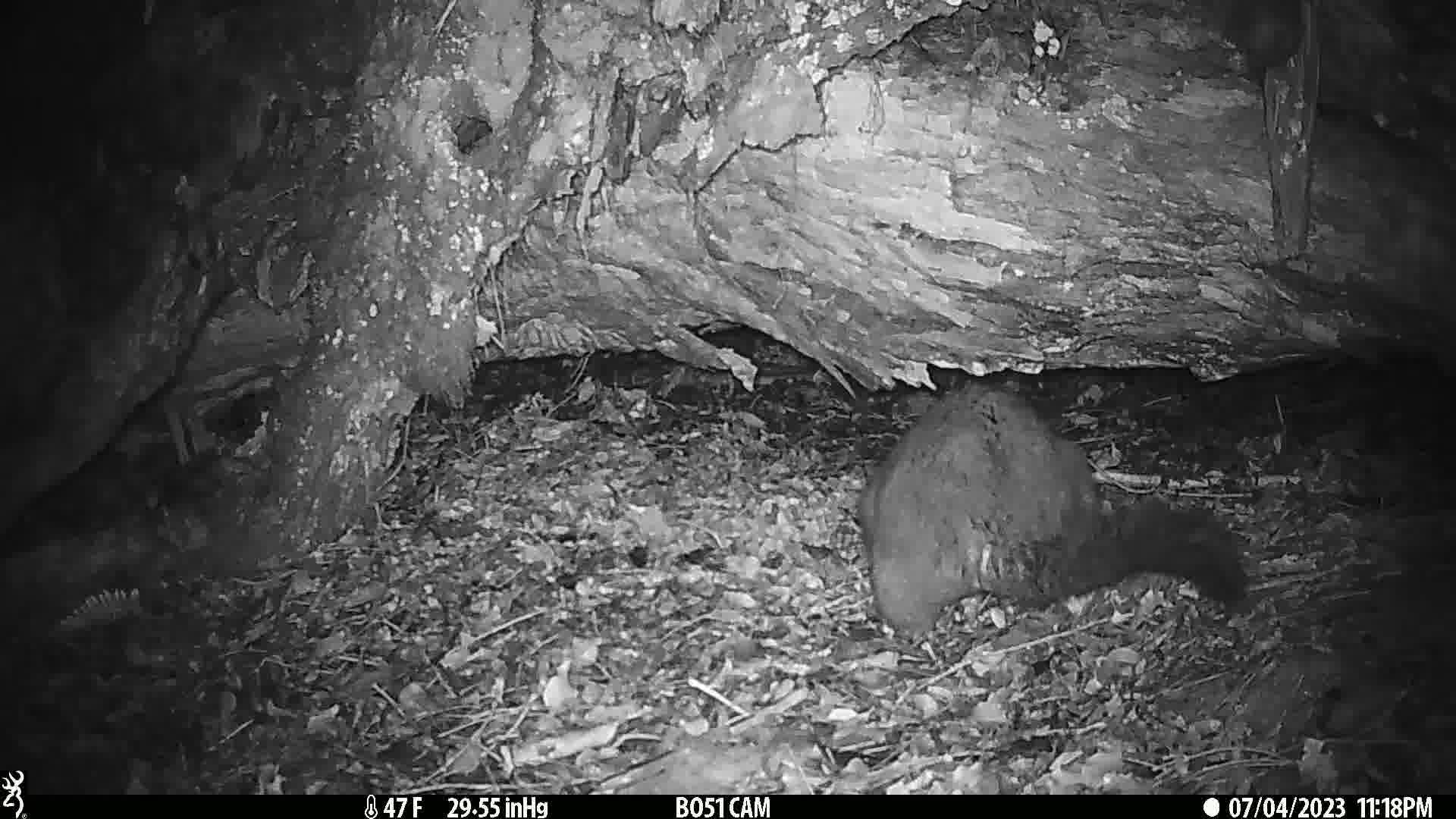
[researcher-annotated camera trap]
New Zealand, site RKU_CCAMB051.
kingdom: Animalia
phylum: Chordata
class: Mammalia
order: Diprotodontia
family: Phalangeridae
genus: Trichosurus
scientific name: Trichosurus vulpecula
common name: common brushtail possum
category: possum